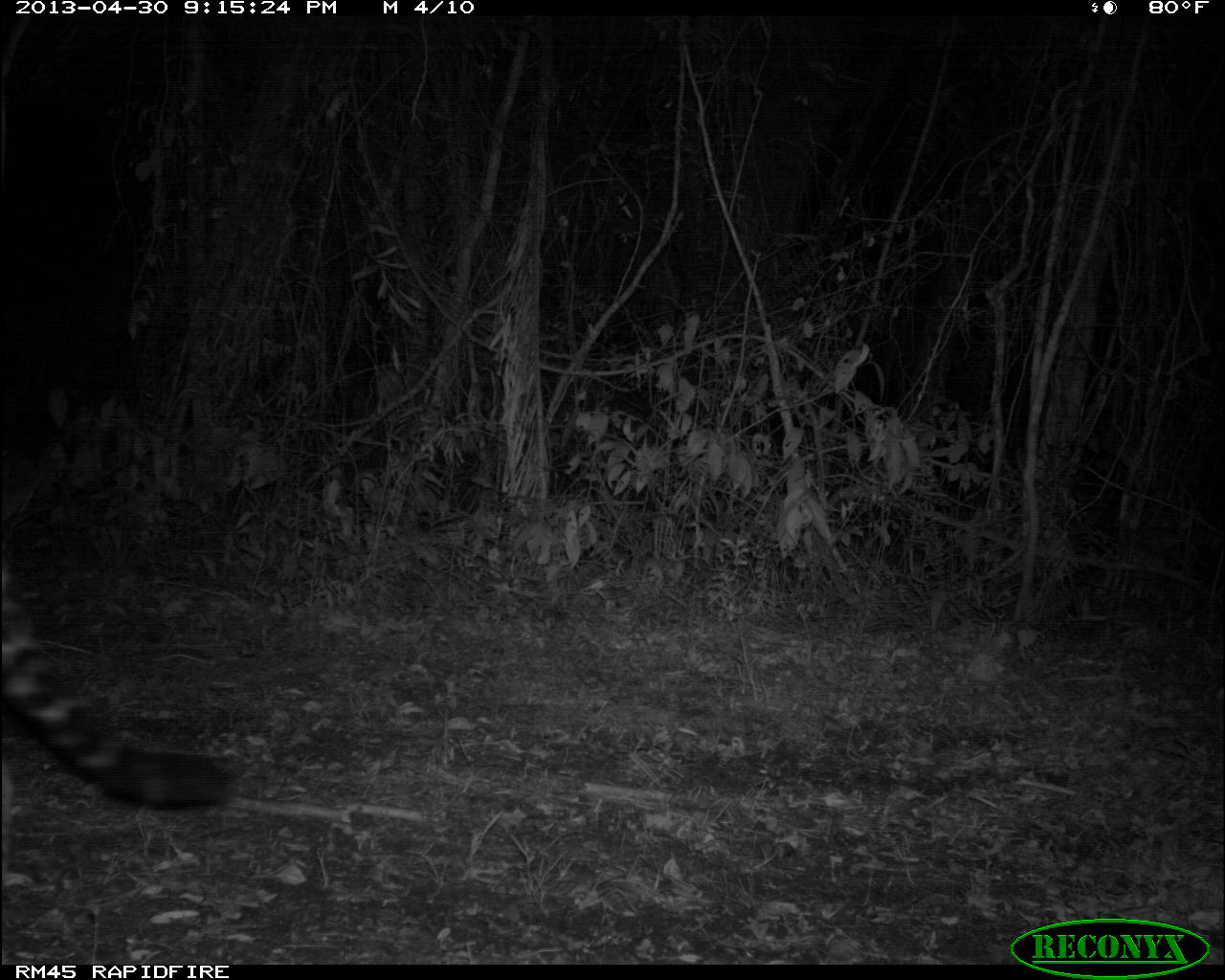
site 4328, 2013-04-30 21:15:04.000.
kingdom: Animalia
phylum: Chordata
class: Mammalia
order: Carnivora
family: Felidae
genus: Panthera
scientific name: Panthera onca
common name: jaguar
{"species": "Panthera onca (jaguar)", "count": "1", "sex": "male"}